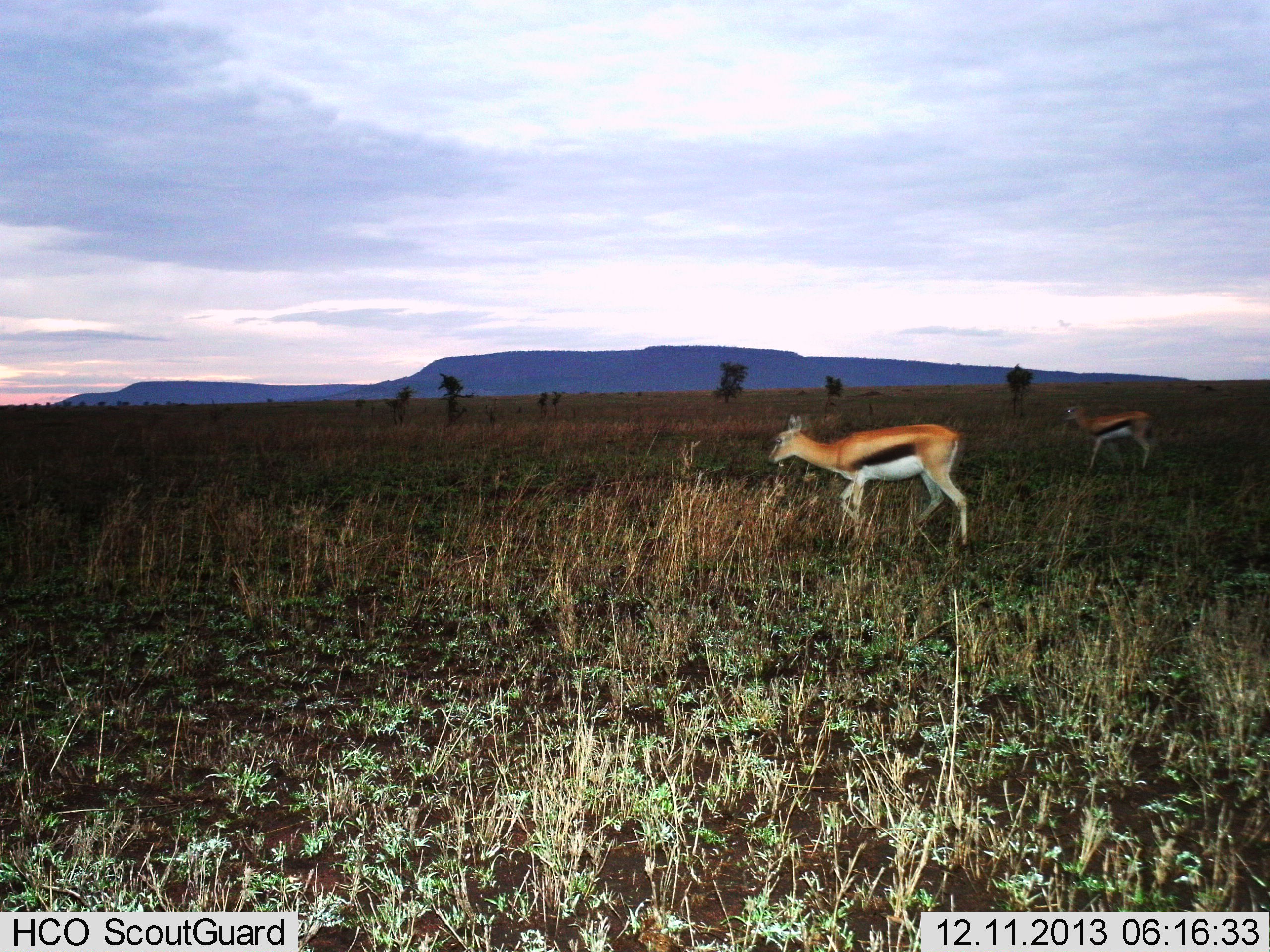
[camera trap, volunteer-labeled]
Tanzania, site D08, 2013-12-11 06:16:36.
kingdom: Animalia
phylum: Chordata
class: Mammalia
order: Artiodactyla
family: Bovidae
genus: Eudorcas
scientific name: Eudorcas thomsonii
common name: thomson's gazelle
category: gazellethomsons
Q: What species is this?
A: Gazellethomsons (thomson's gazelle) (Eudorcas thomsonii).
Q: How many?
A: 2.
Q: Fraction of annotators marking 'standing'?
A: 50%.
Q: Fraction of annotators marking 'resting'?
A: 0%.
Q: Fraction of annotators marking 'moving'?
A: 70%.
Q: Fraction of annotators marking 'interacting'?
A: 0%.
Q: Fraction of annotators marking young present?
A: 0%.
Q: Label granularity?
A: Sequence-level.